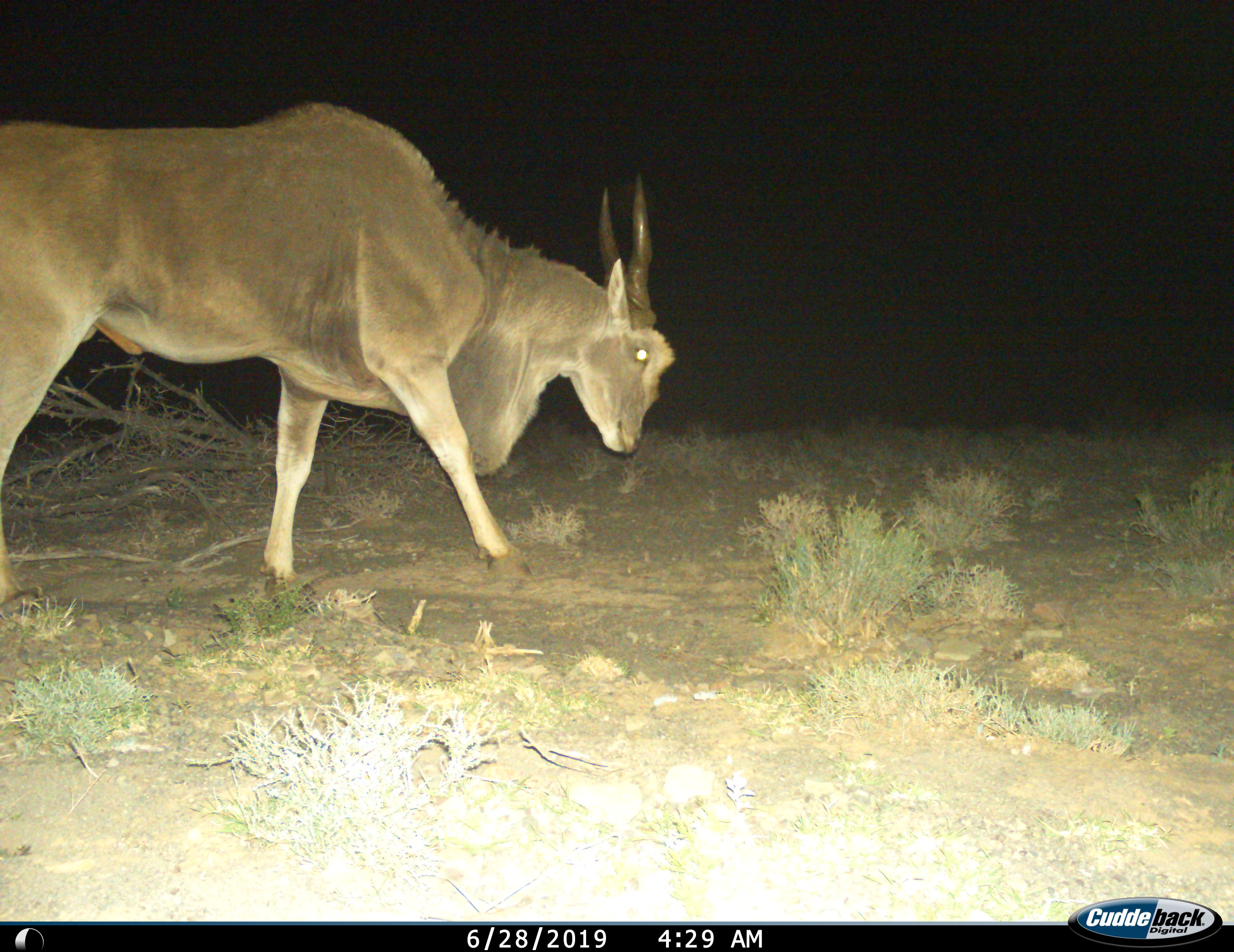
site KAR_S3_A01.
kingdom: Animalia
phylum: Chordata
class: Mammalia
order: Artiodactyla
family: Bovidae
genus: Tragelaphus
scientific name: Tragelaphus oryx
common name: eland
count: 1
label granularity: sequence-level